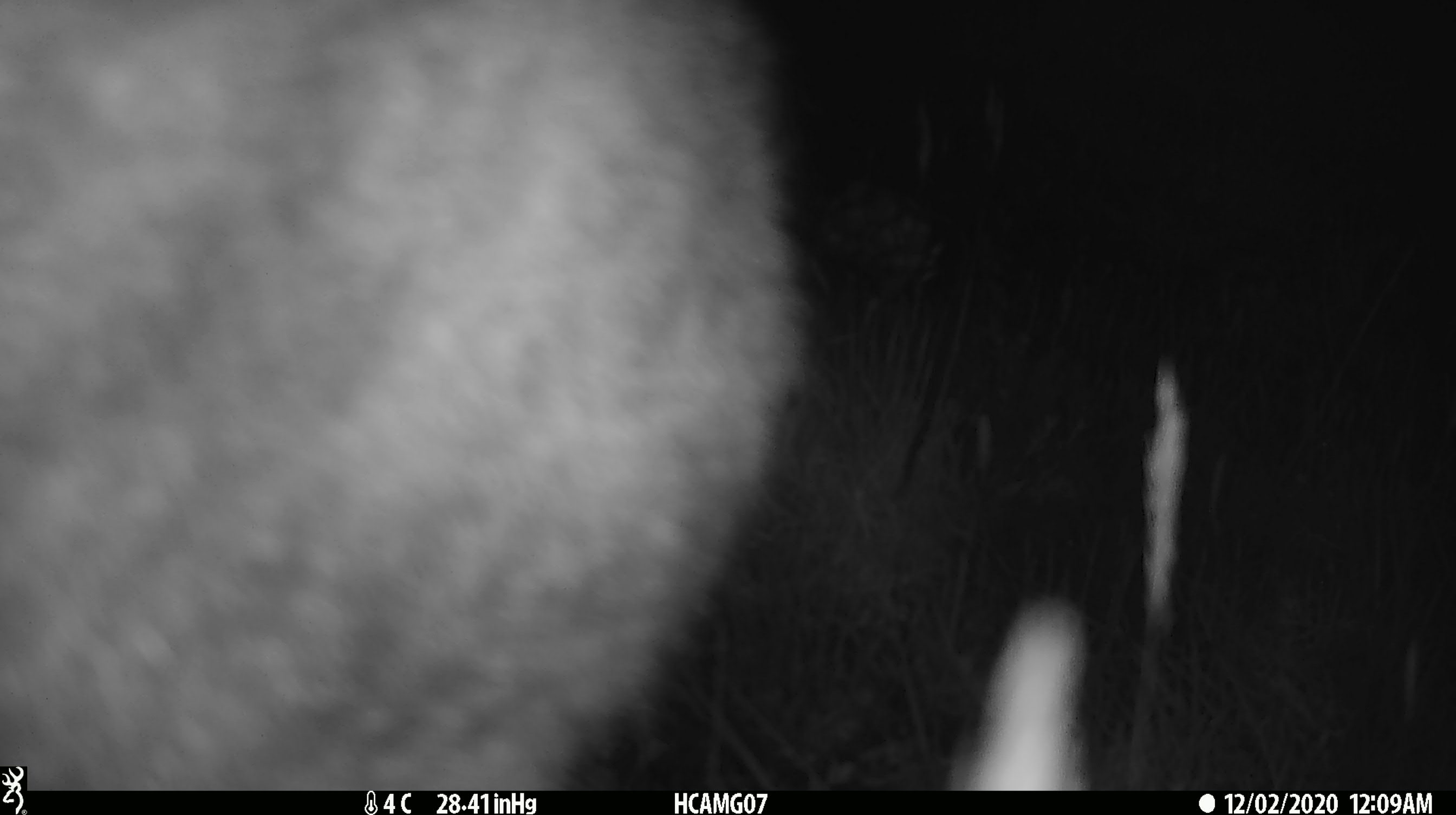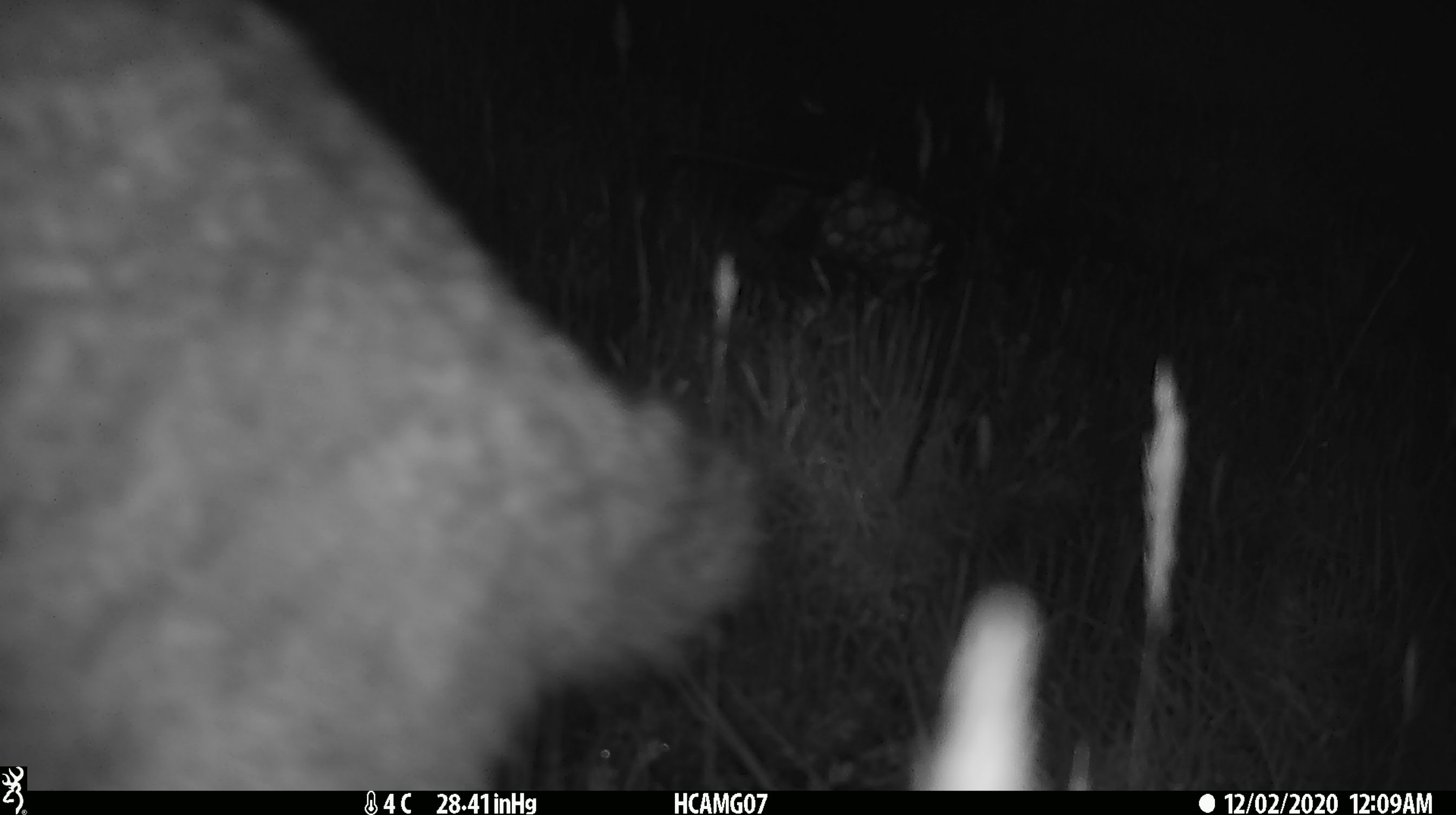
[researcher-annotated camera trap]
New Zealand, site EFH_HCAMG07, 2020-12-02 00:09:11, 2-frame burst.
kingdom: Animalia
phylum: Chordata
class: Mammalia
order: Carnivora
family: Felidae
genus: Felis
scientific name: Felis catus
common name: domestic cat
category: cat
Cat (domestic cat) (Felis catus).